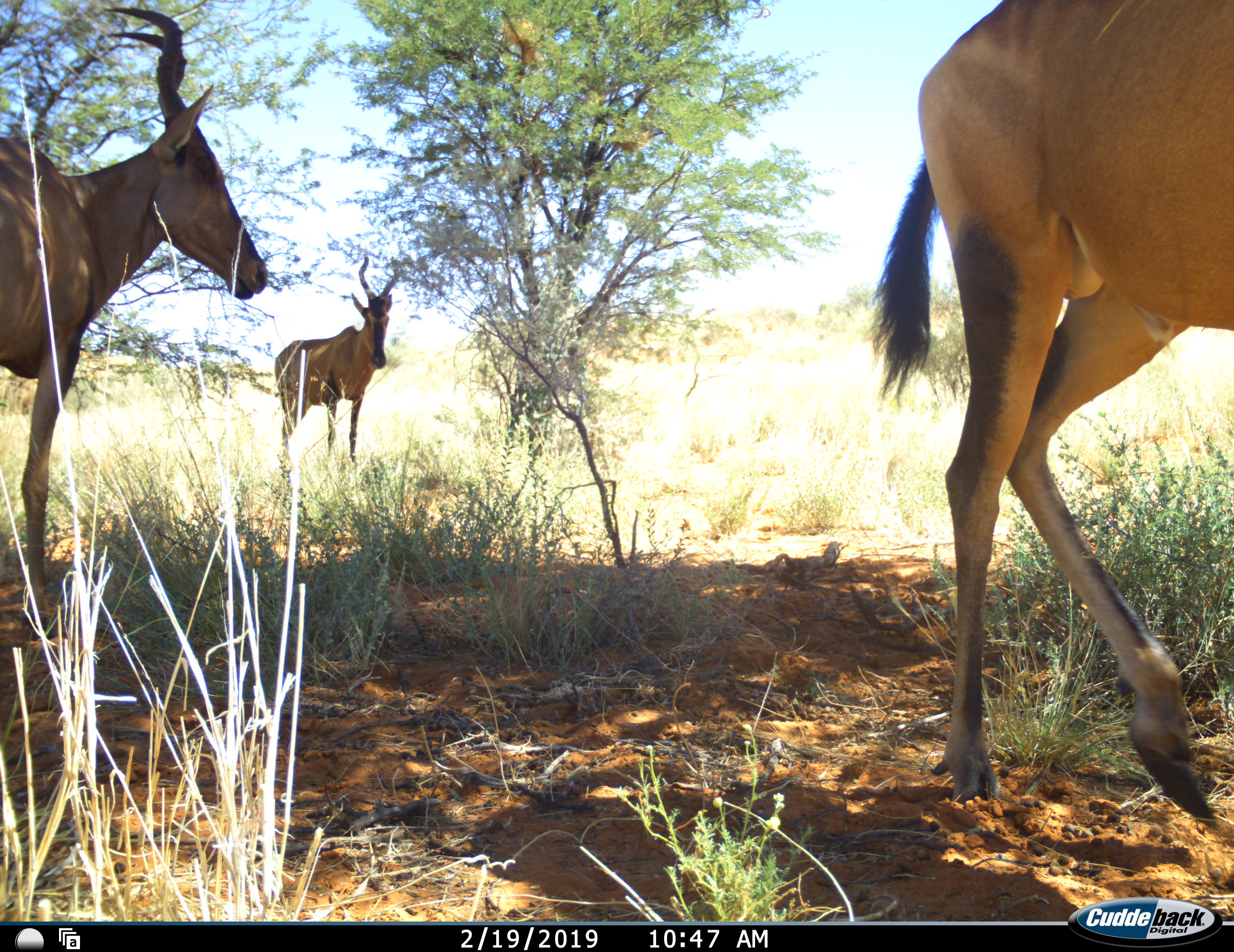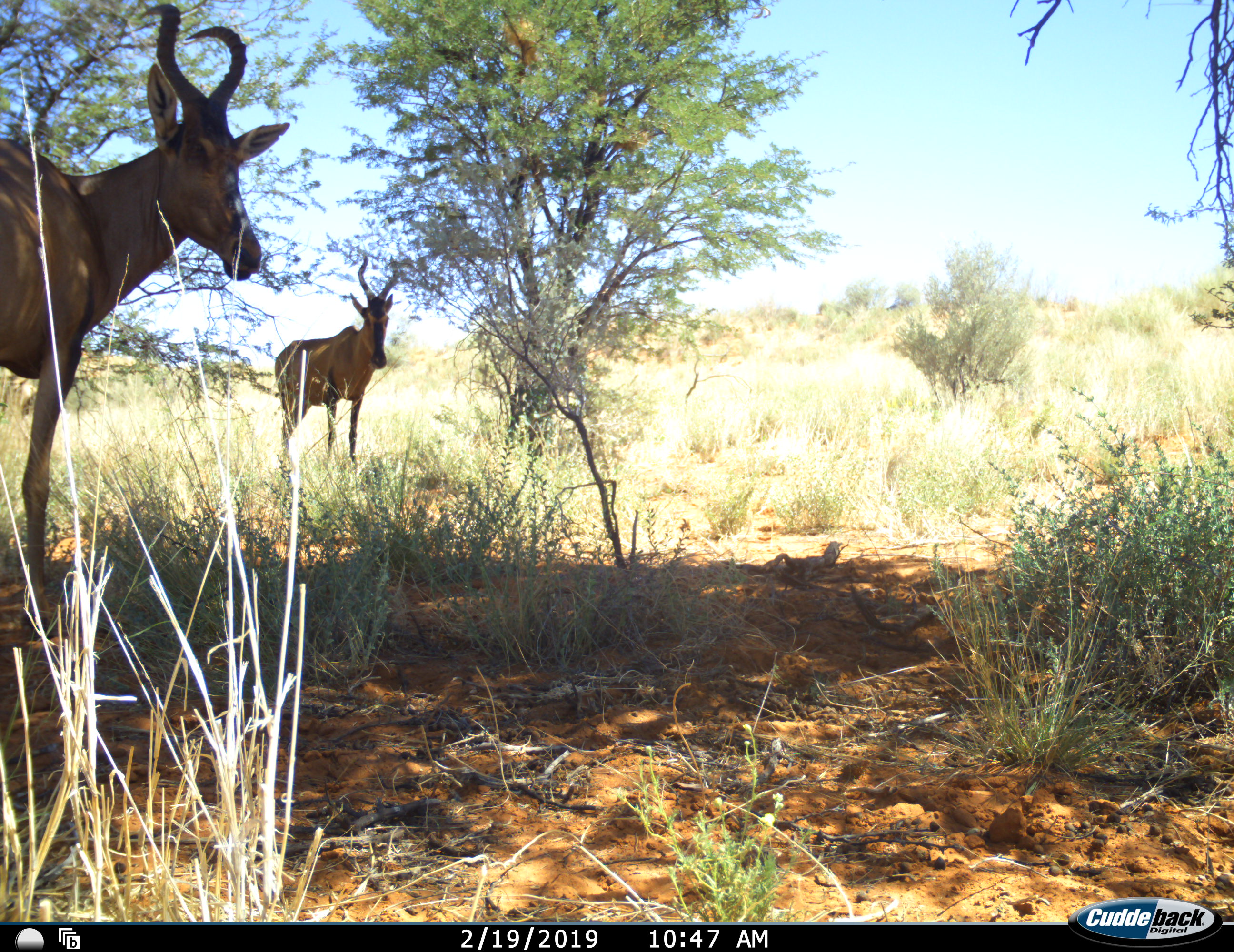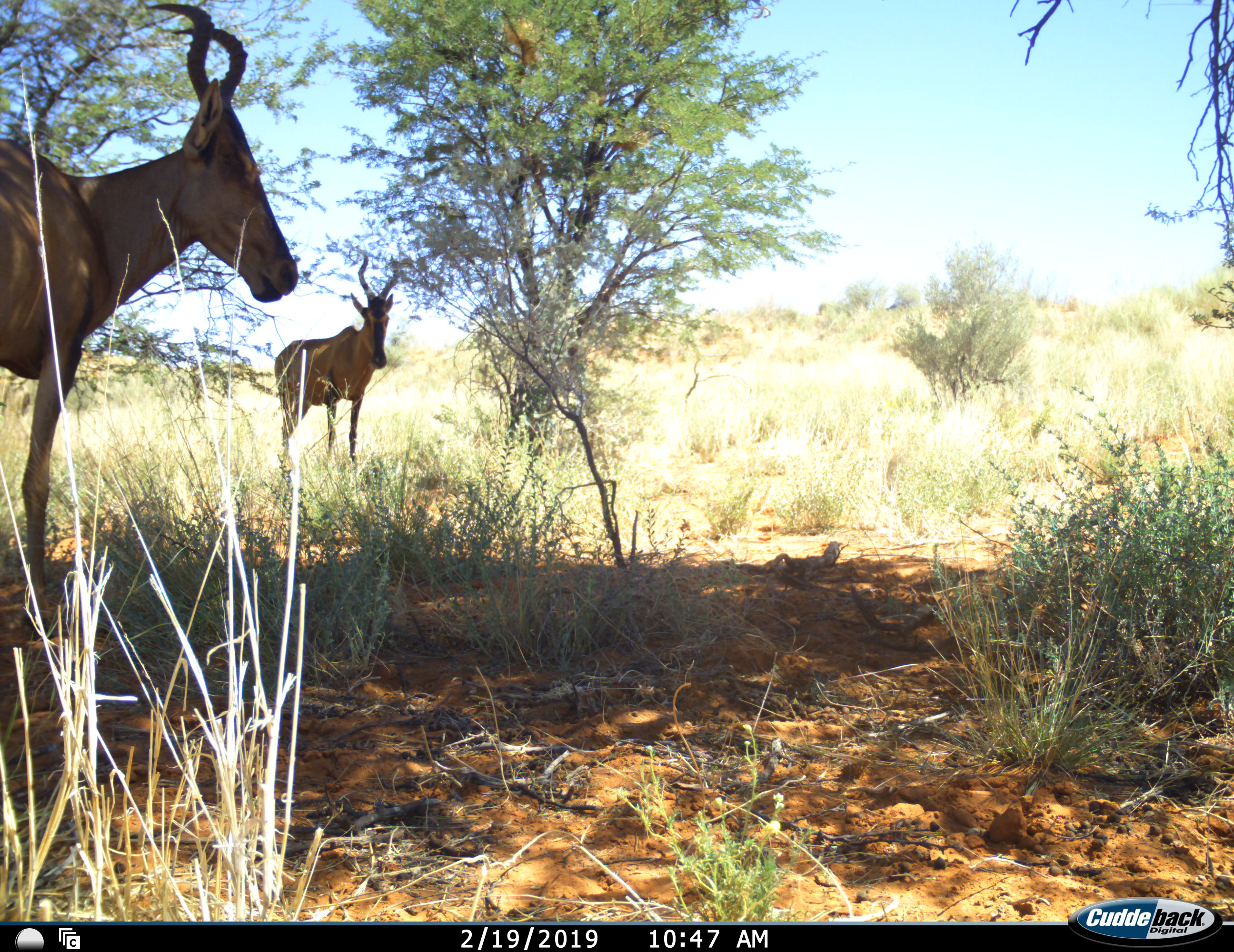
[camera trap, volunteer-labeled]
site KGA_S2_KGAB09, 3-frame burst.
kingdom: Animalia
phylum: Chordata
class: Mammalia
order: Artiodactyla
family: Bovidae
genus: Alcelaphus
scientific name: Alcelaphus buselaphus caama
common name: red hartebeest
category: hartebeestred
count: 3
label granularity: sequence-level